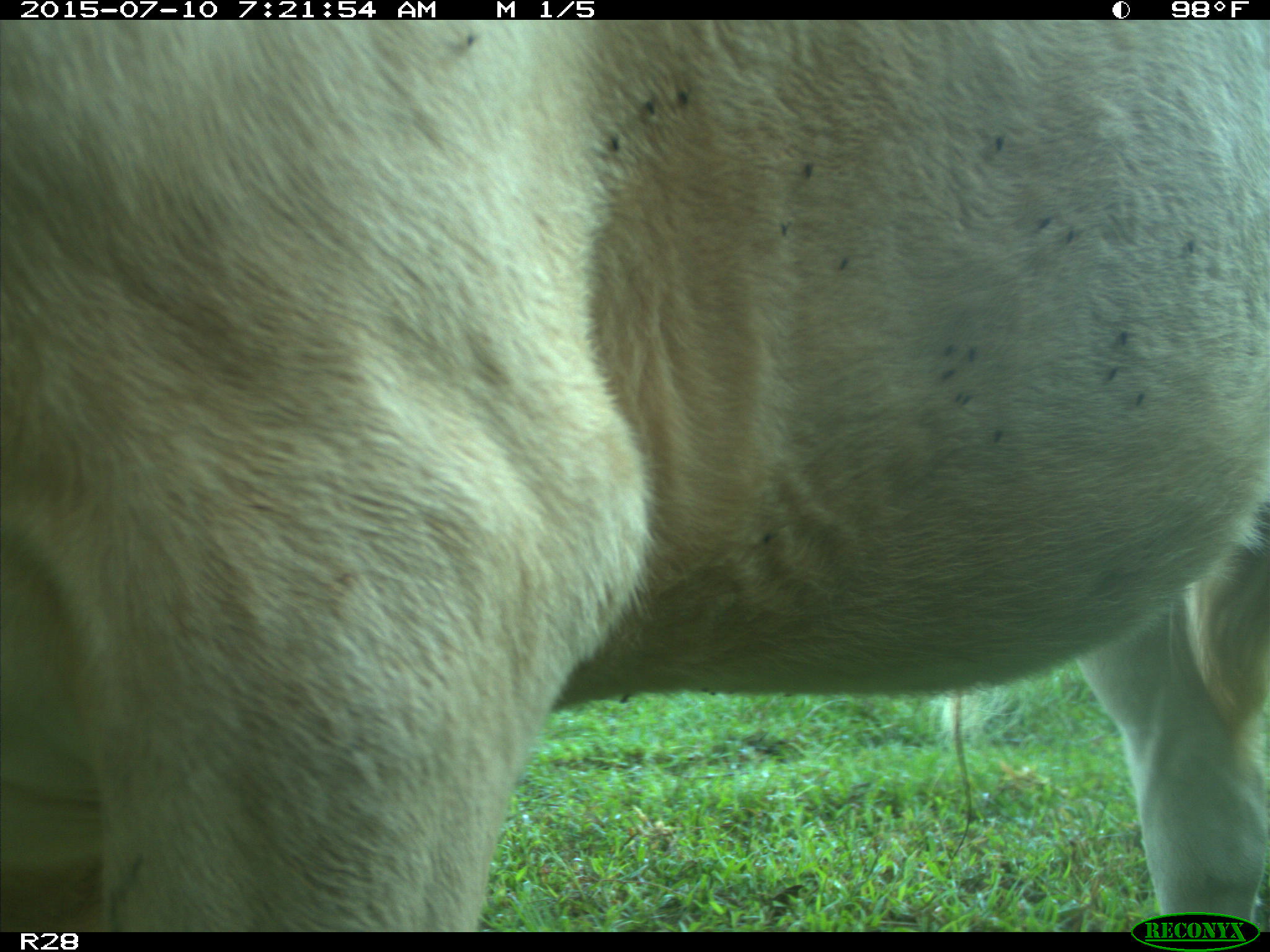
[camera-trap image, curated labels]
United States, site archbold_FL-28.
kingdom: Animalia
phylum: Chordata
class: Mammalia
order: Artiodactyla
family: Bovidae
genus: Bos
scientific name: Bos taurus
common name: domestic cow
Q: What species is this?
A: Bos taurus (domestic cow).